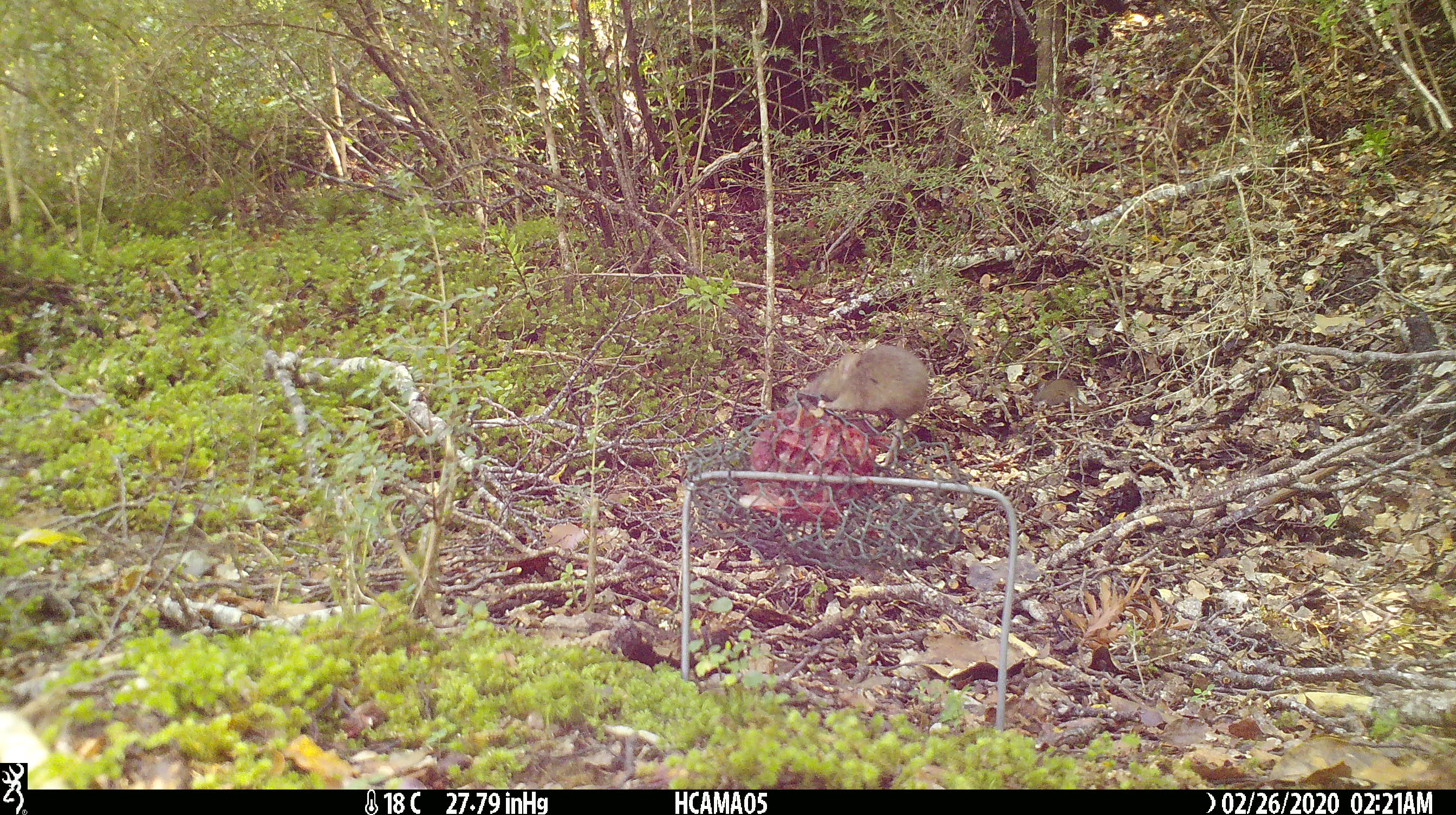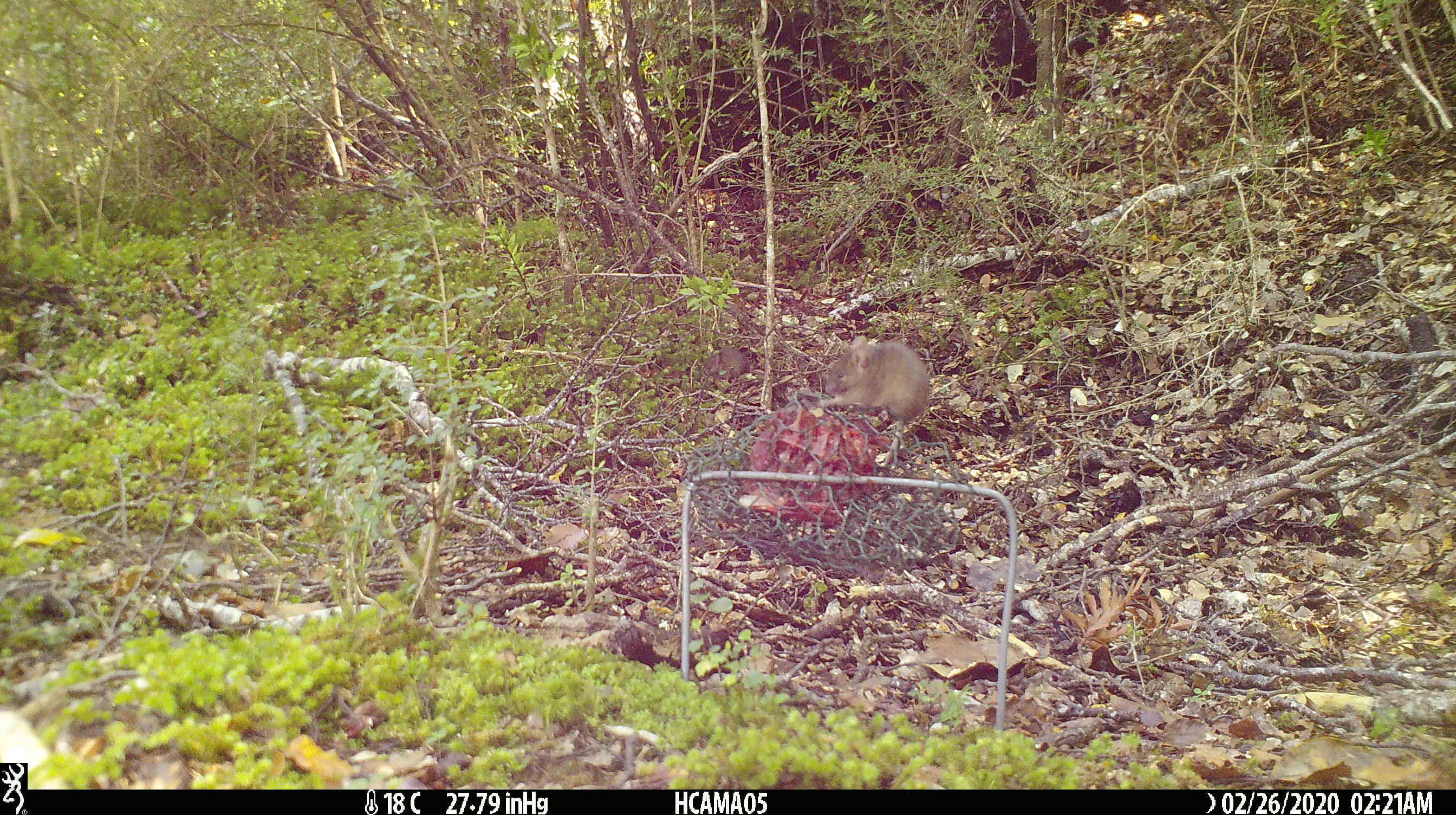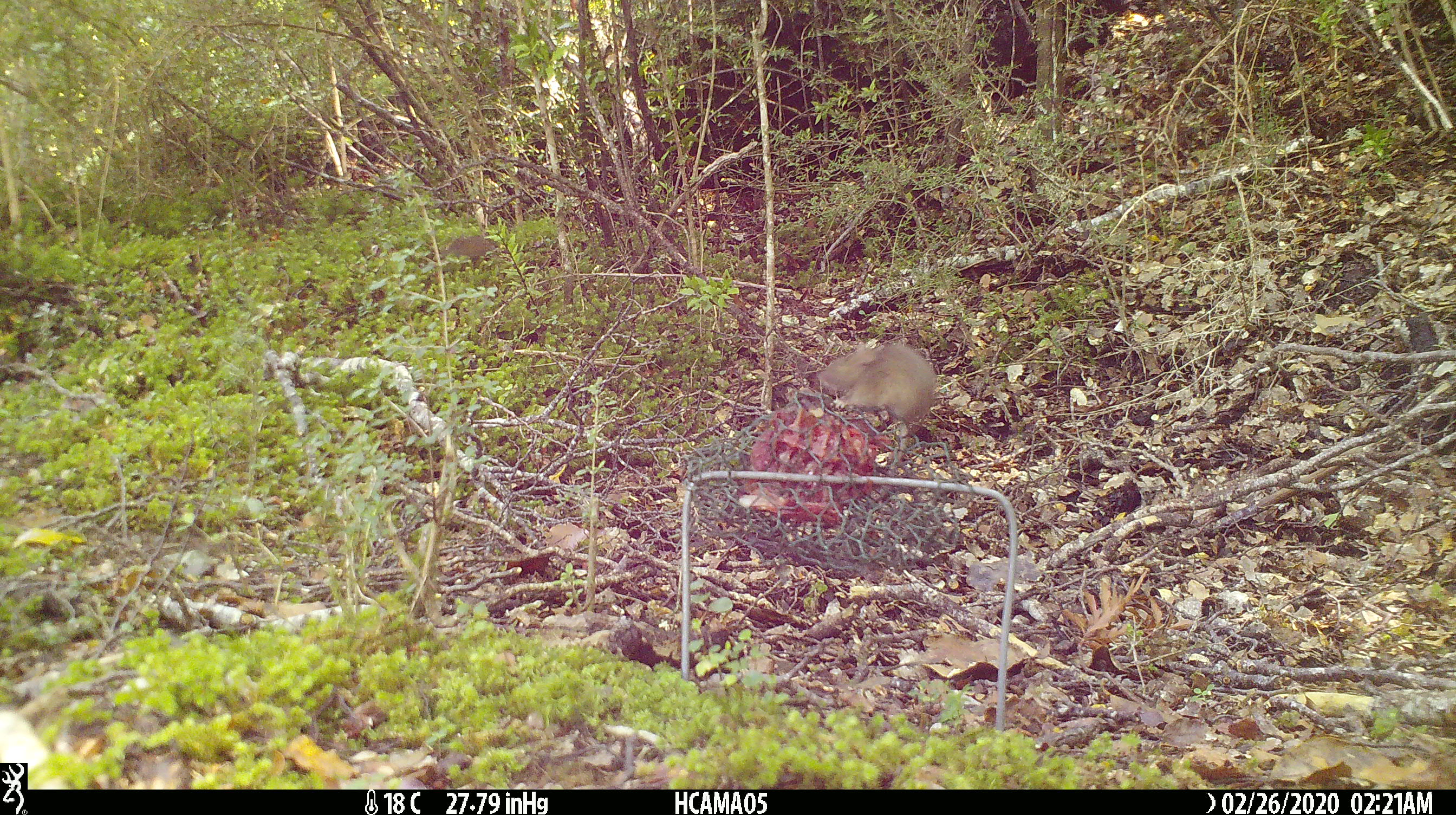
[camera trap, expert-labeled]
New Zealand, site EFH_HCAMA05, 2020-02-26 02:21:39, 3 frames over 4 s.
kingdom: Animalia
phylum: Chordata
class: Mammalia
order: Rodentia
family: Muridae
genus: Mus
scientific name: Mus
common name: mouse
Mouse (Mus).